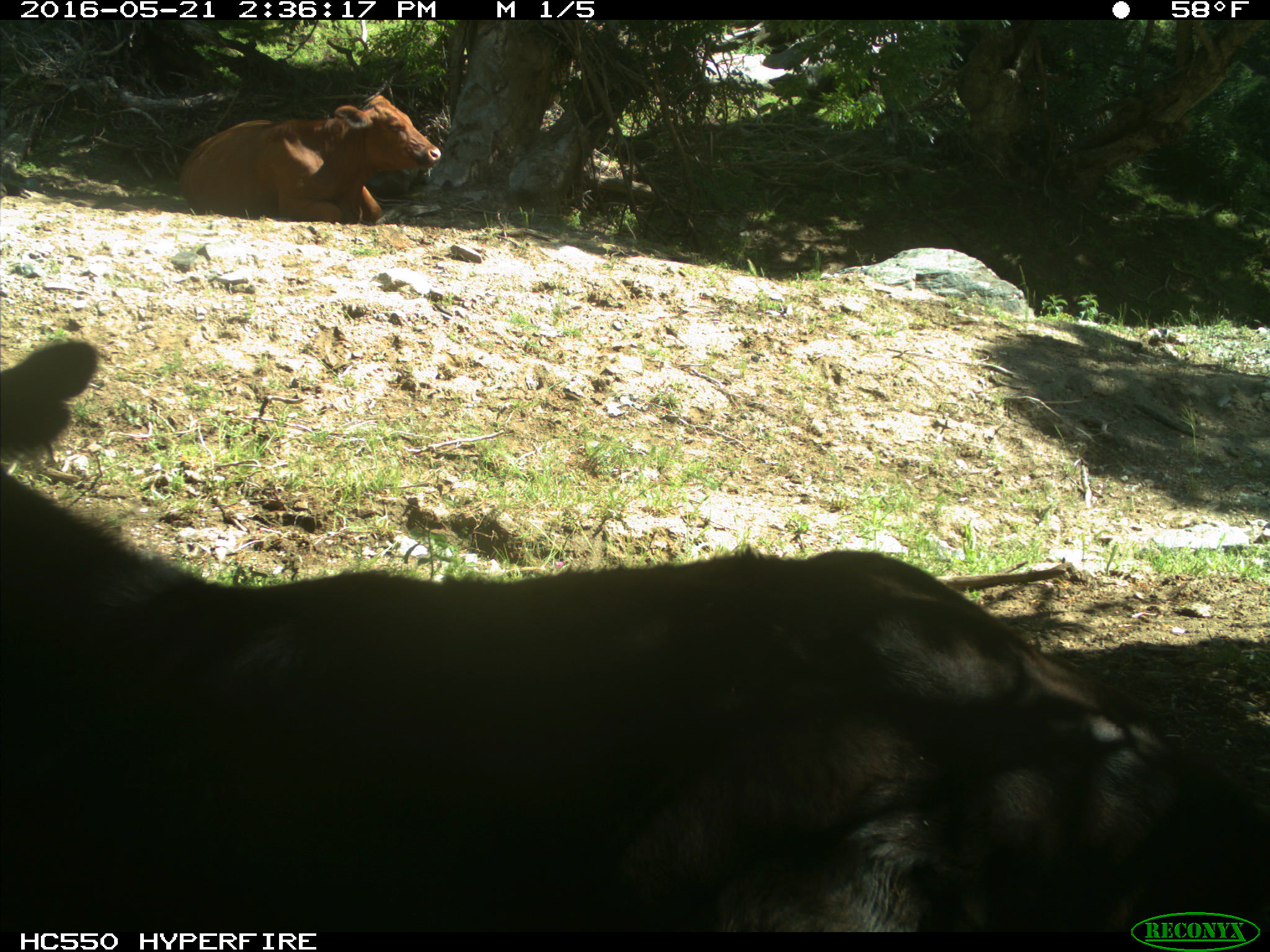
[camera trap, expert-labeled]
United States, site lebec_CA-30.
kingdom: Animalia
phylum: Chordata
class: Mammalia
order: Artiodactyla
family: Bovidae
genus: Bos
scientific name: Bos taurus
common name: domestic cow